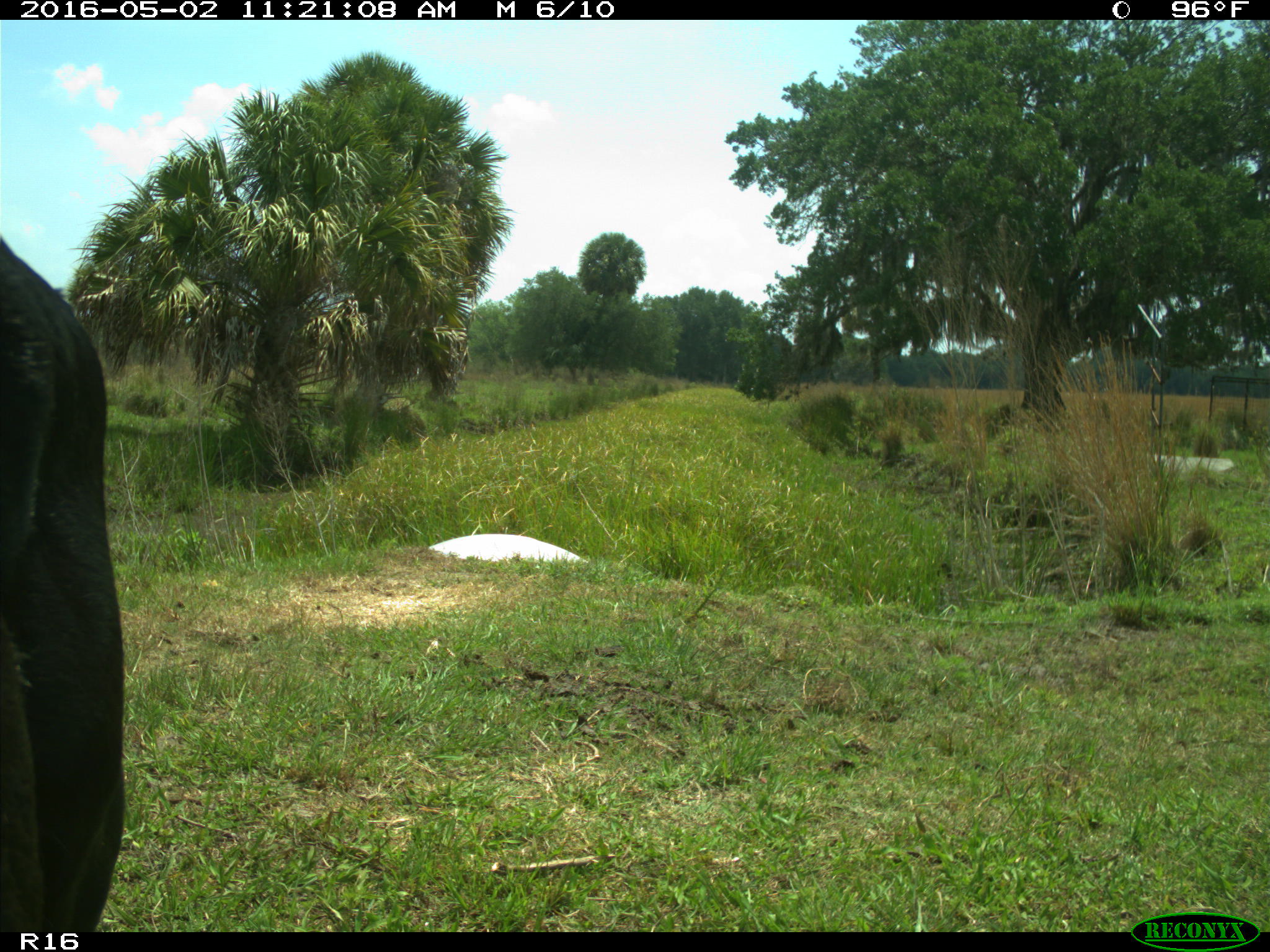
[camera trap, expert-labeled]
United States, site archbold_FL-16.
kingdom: Animalia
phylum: Chordata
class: Mammalia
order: Artiodactyla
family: Bovidae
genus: Bos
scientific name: Bos taurus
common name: domestic cow